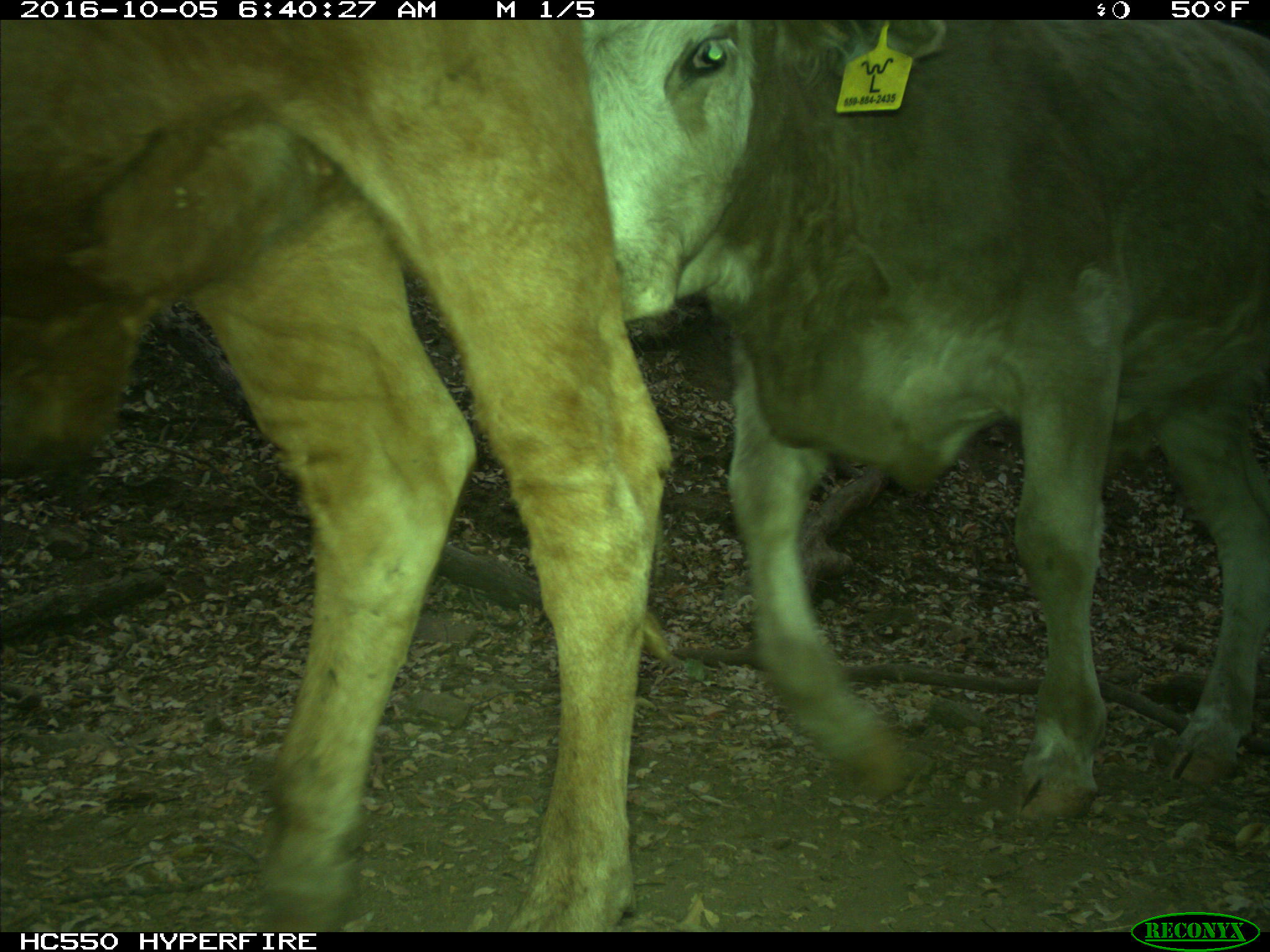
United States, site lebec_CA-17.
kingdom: Animalia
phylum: Chordata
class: Mammalia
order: Artiodactyla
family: Bovidae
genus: Bos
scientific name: Bos taurus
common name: domestic cow